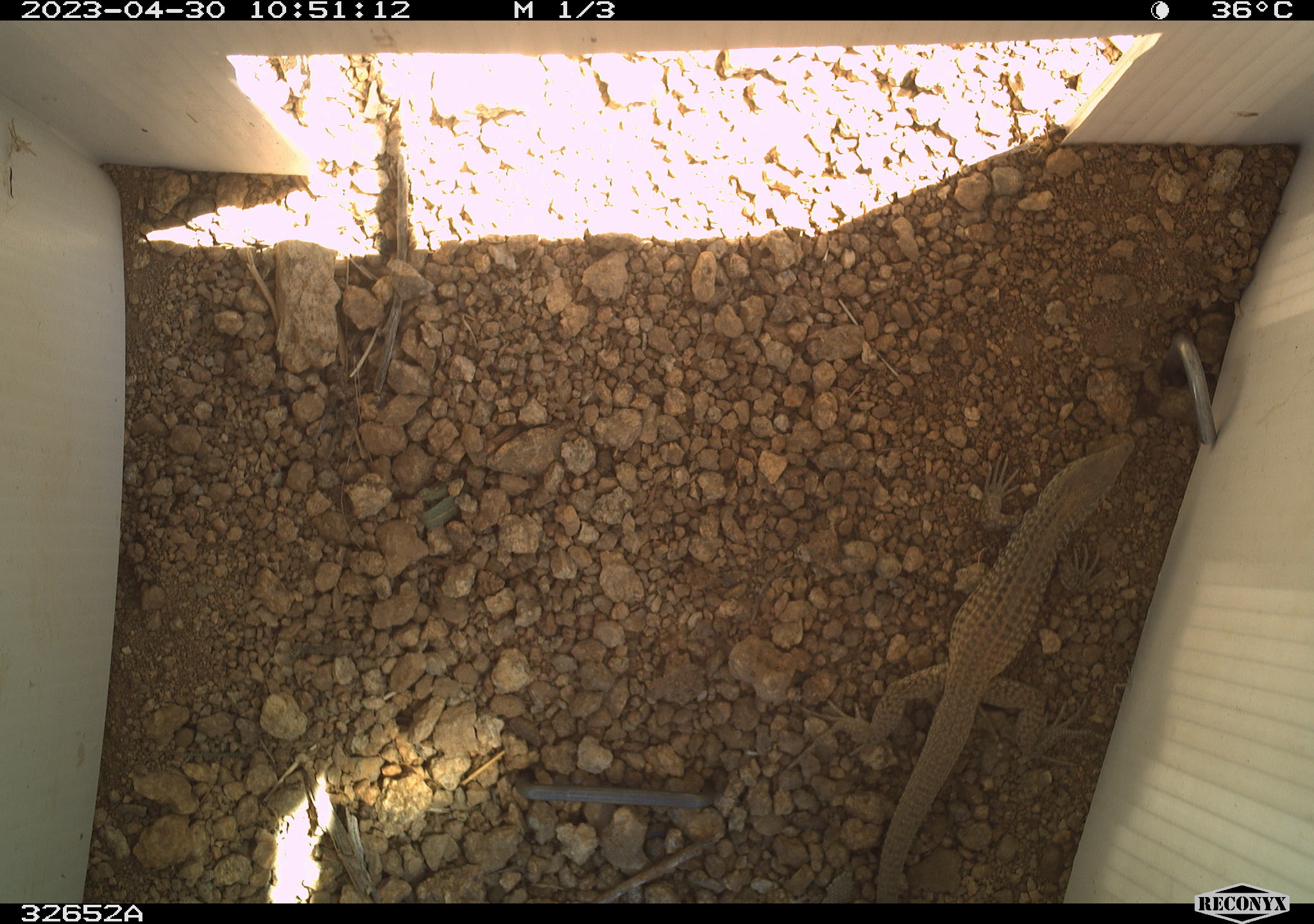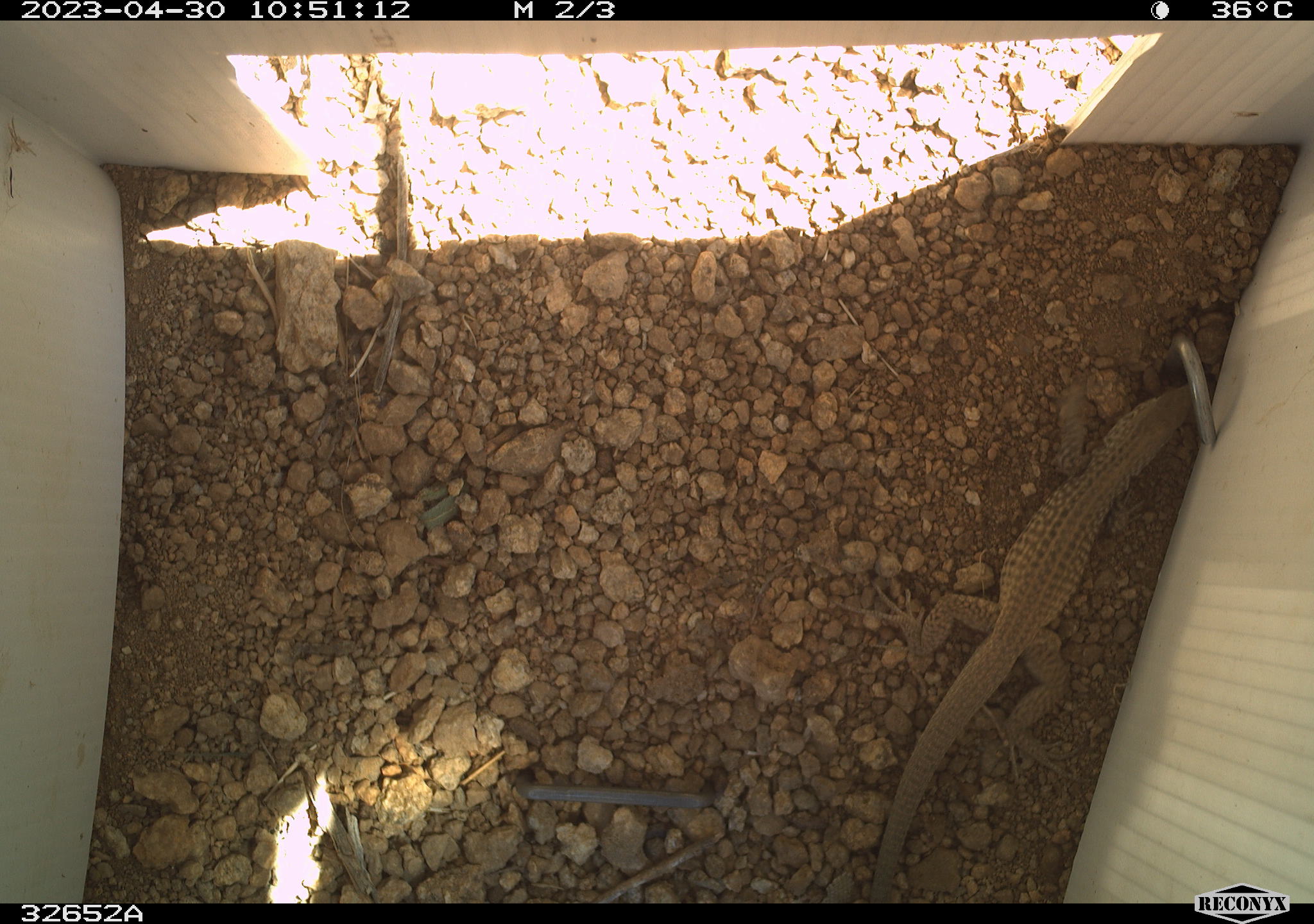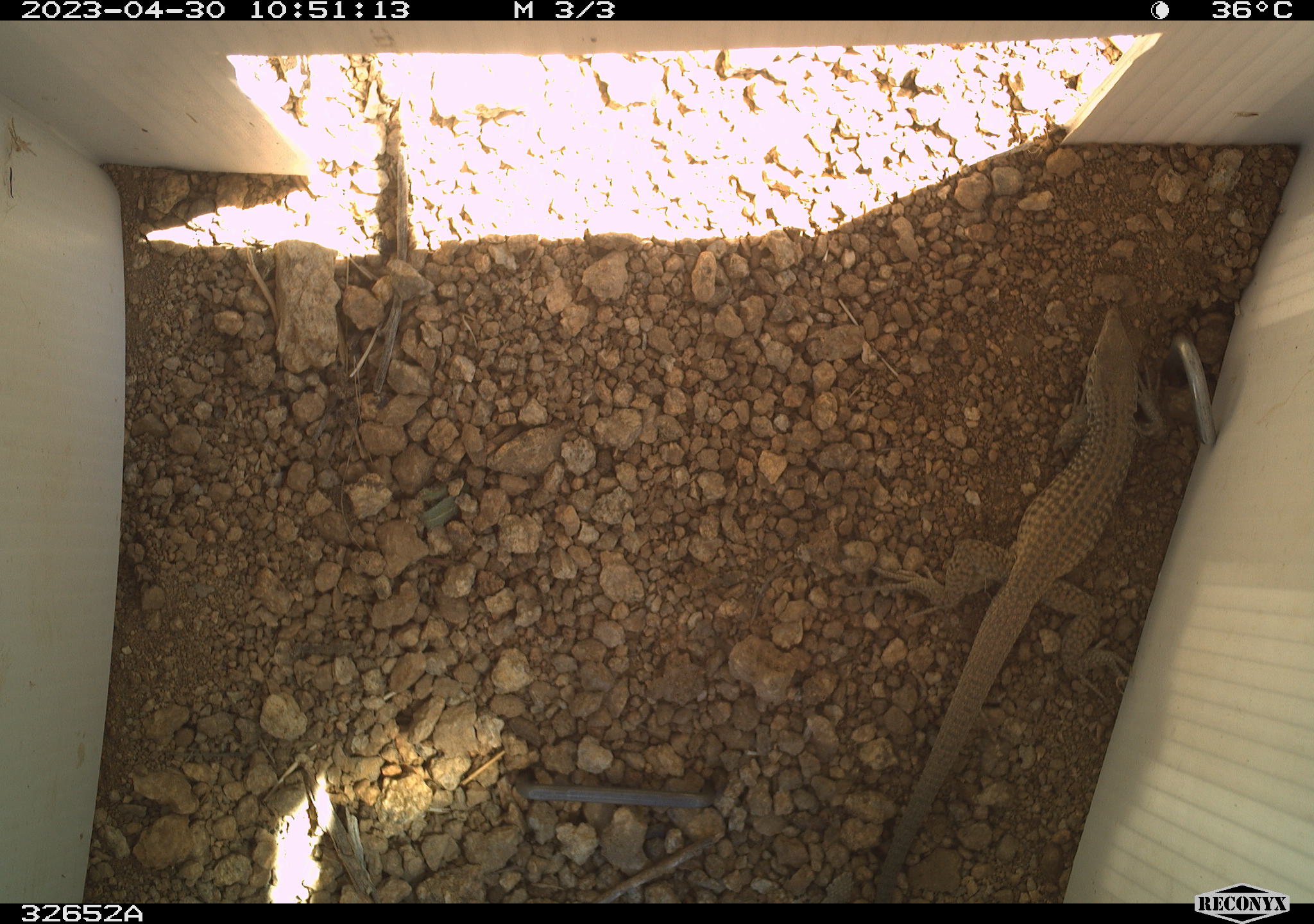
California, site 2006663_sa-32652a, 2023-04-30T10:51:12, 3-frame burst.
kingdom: Animalia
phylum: Chordata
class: Reptilia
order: Squamata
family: Teiidae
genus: Aspidoscelis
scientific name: Aspidoscelis tigris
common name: western whiptail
Western whiptail (Aspidoscelis tigris).